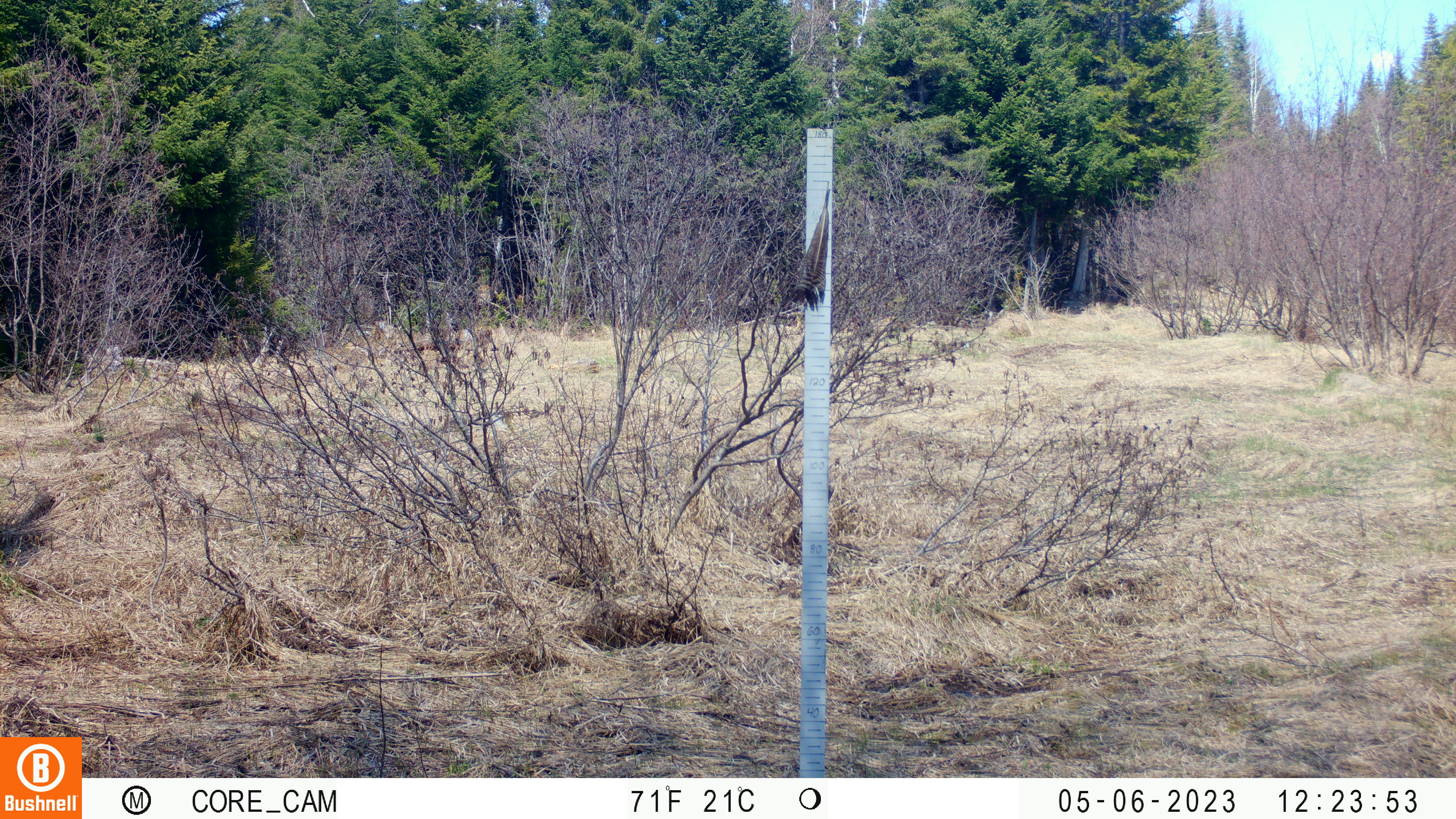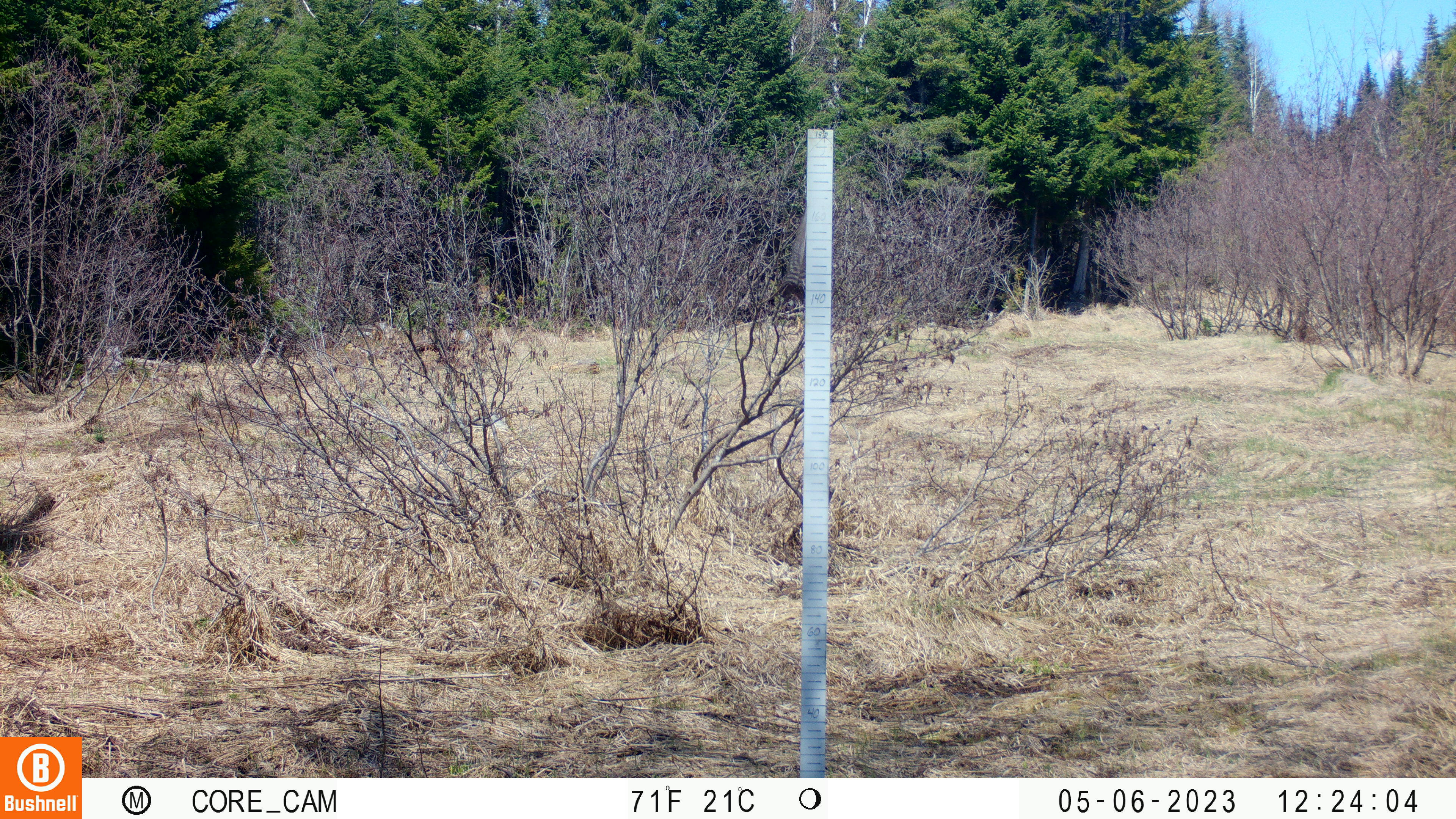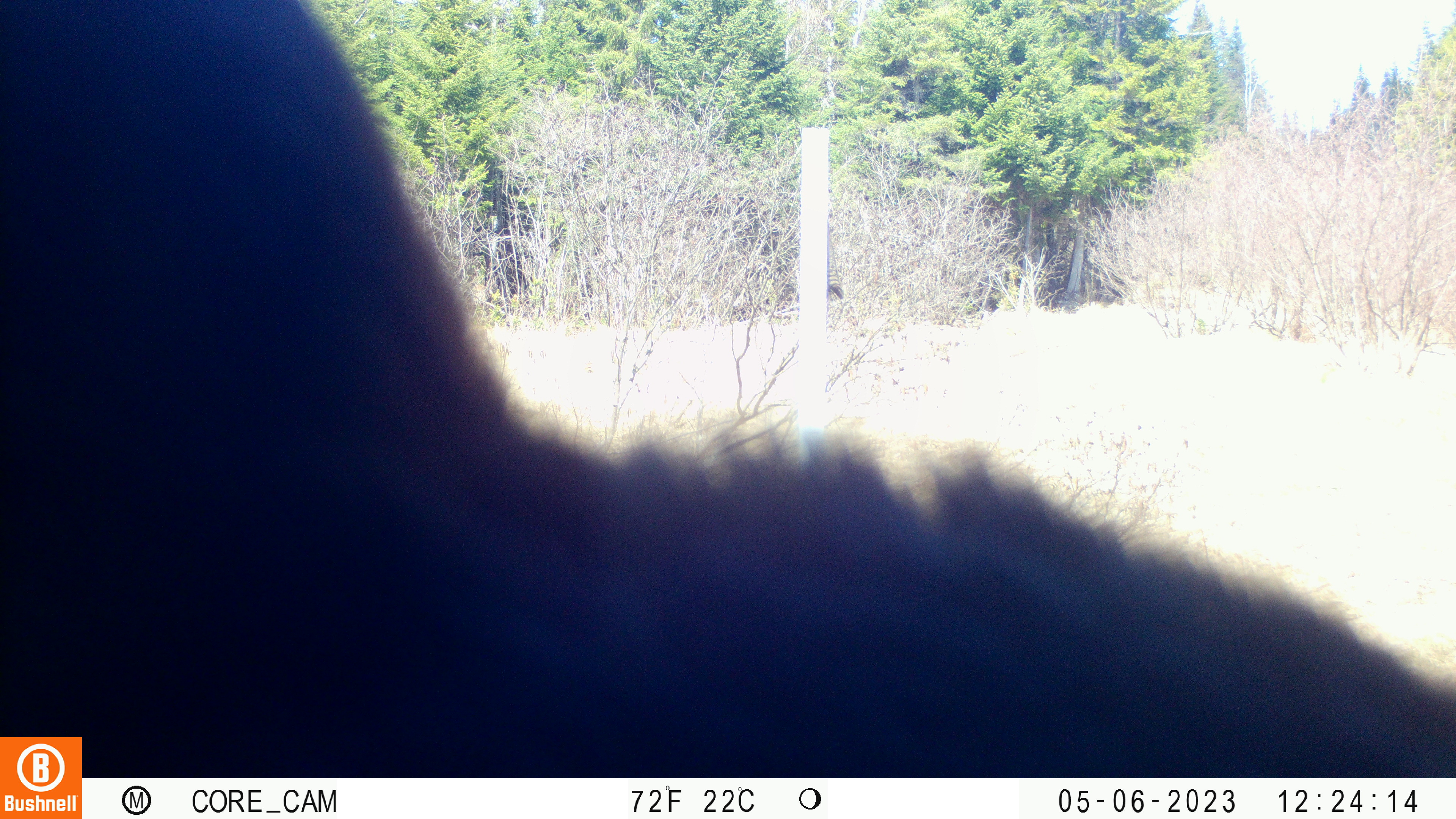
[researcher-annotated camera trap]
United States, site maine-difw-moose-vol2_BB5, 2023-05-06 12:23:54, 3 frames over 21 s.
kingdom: Animalia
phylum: Chordata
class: Mammalia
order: Carnivora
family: Ursidae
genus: Ursus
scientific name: Ursus americanus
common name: black bear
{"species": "black bear (Ursus americanus)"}